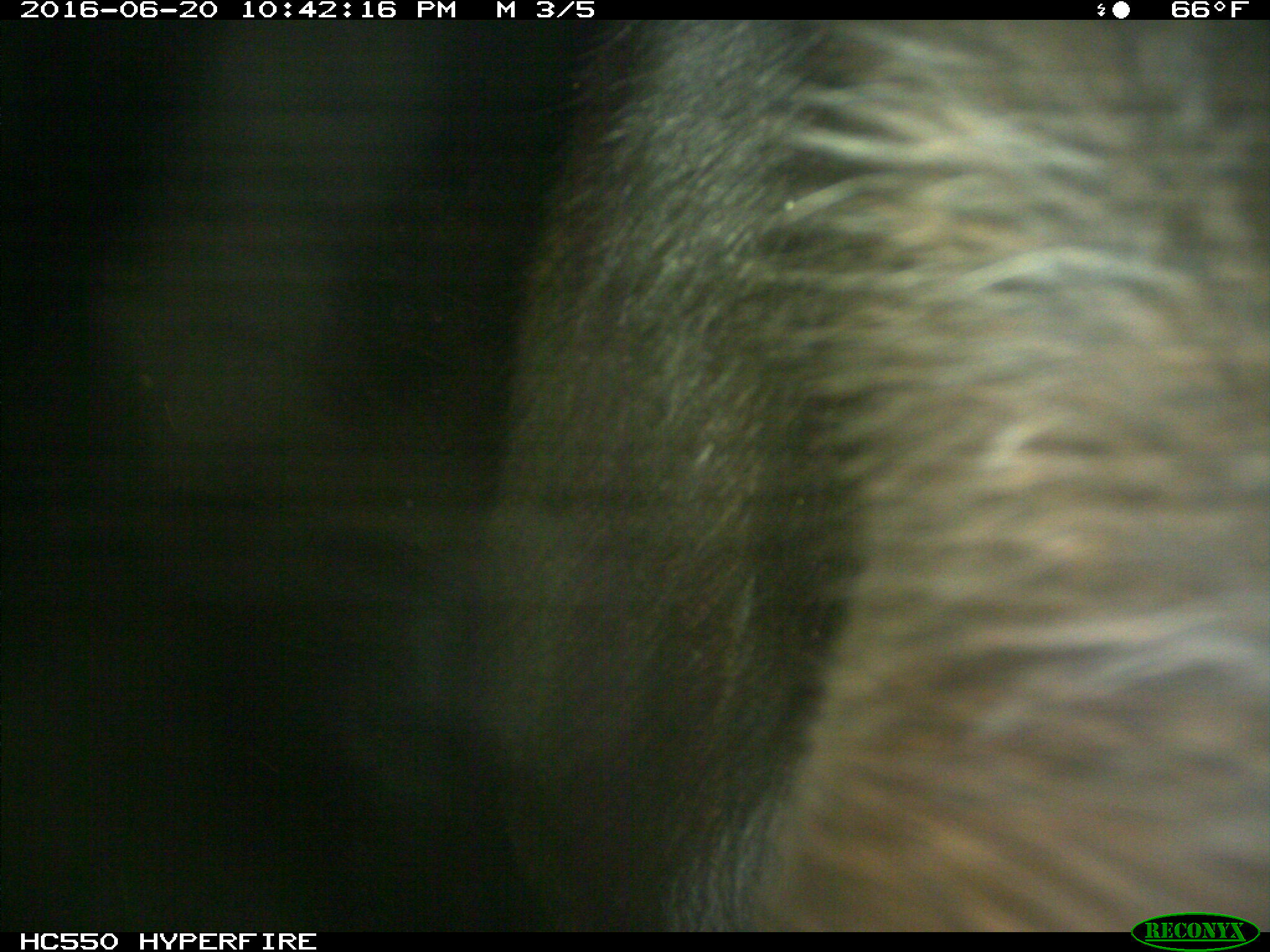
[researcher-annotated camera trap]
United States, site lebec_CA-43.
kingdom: Animalia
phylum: Chordata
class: Mammalia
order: Artiodactyla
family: Bovidae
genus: Bos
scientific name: Bos taurus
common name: domestic cow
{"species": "Bos taurus (domestic cow)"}